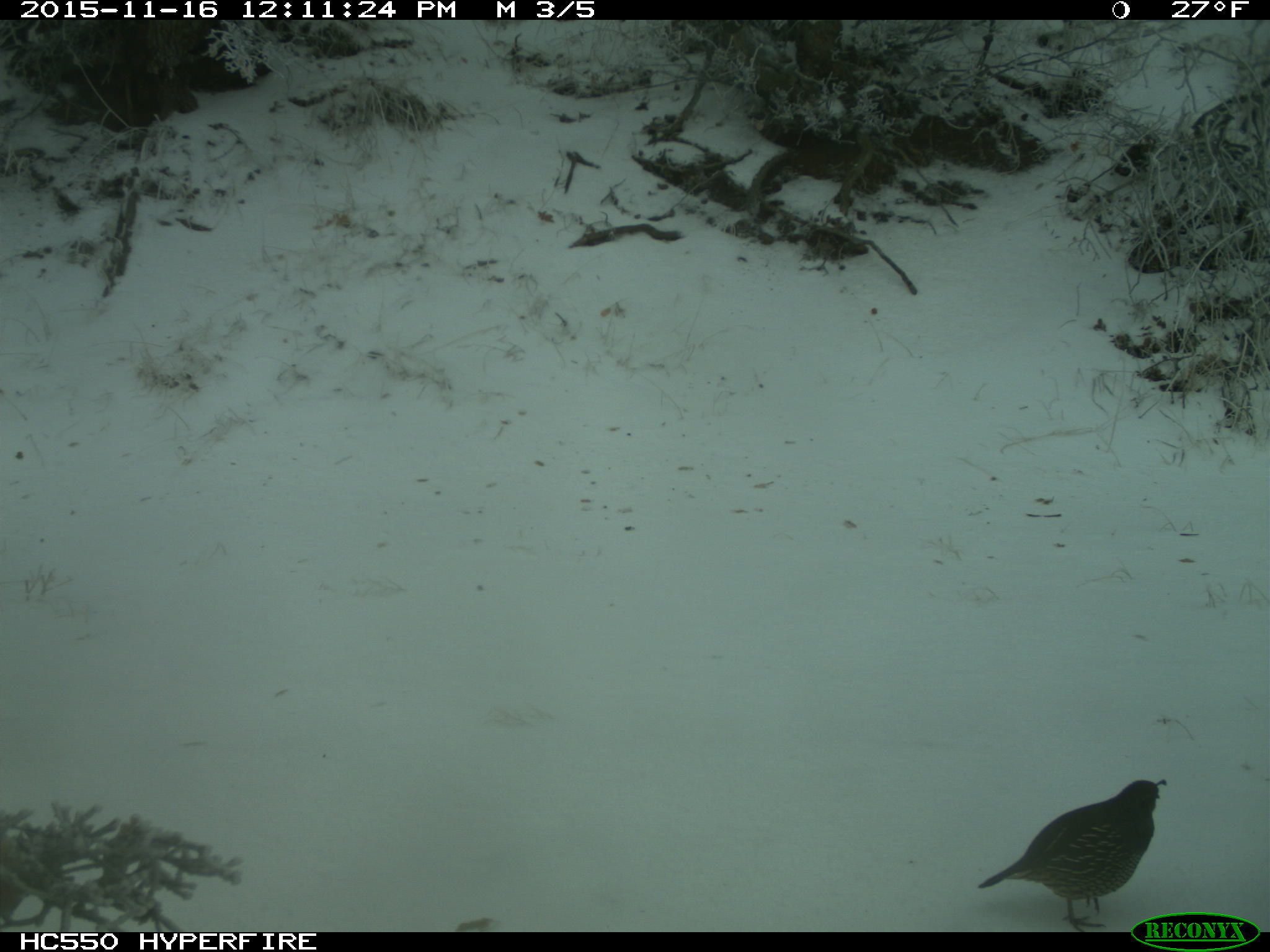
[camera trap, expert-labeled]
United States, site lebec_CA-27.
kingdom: Animalia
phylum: Chordata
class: Aves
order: Galliformes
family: Odontophoridae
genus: Callipepla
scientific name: Callipepla californica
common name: california quail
Callipepla californica (california quail).